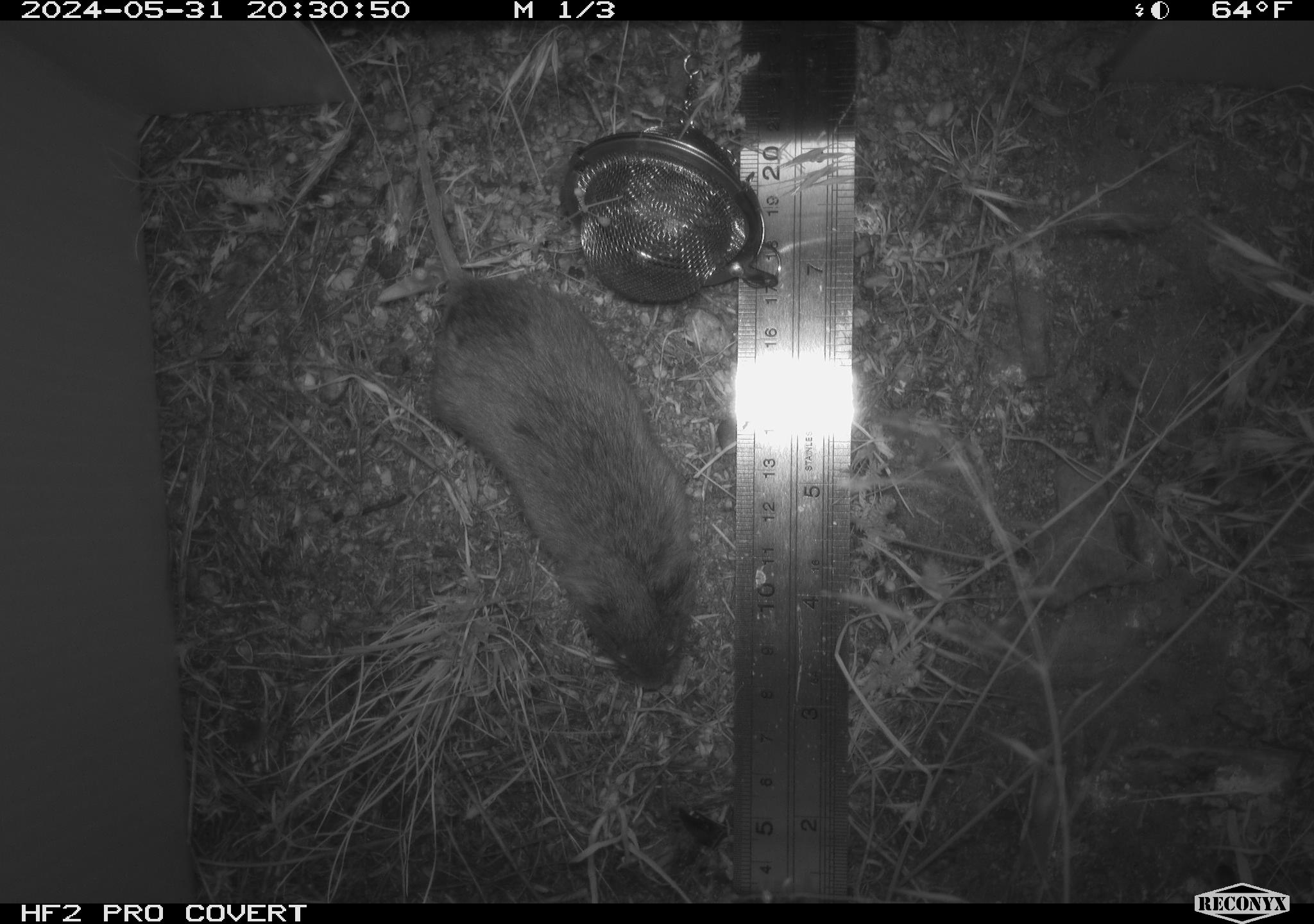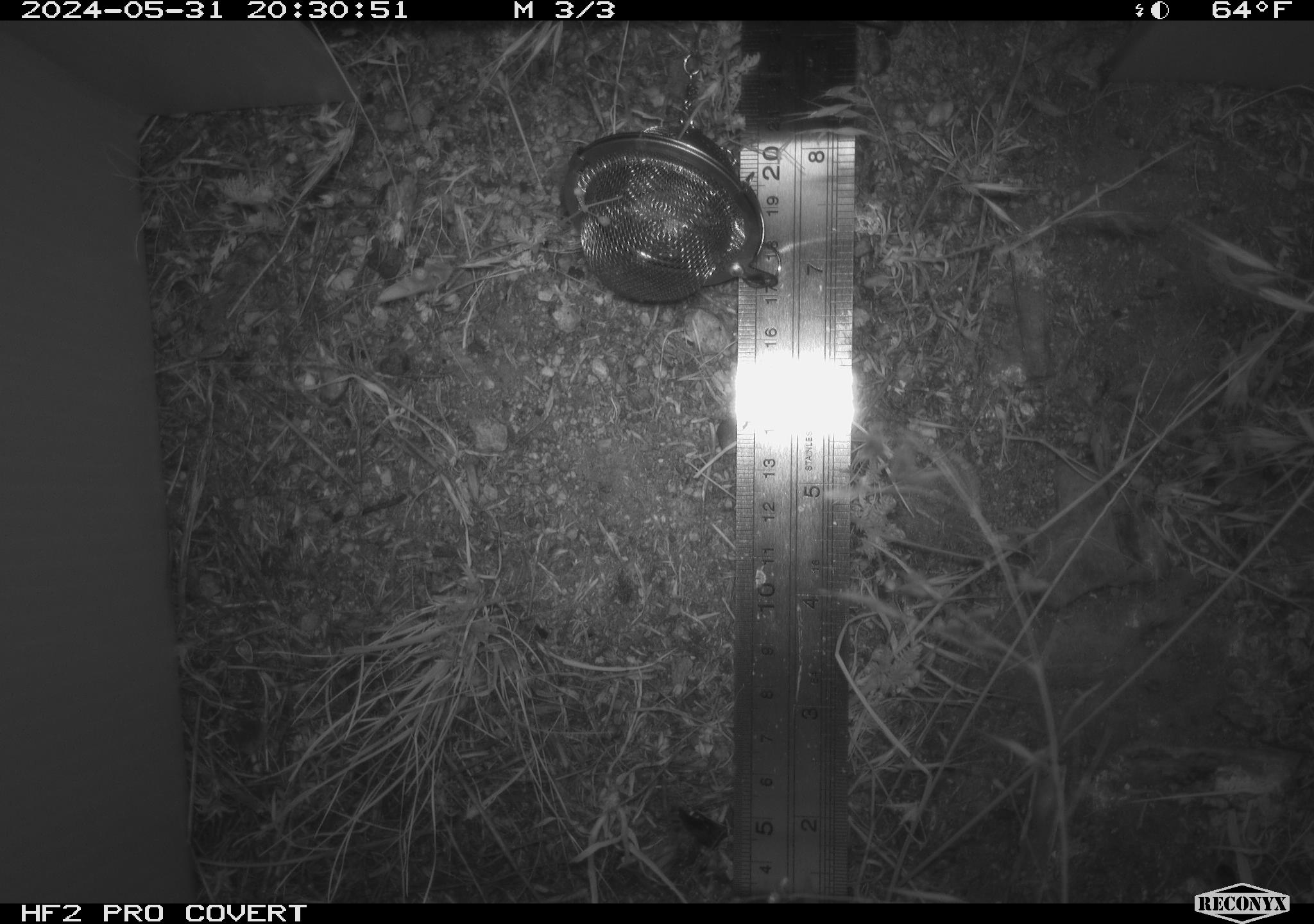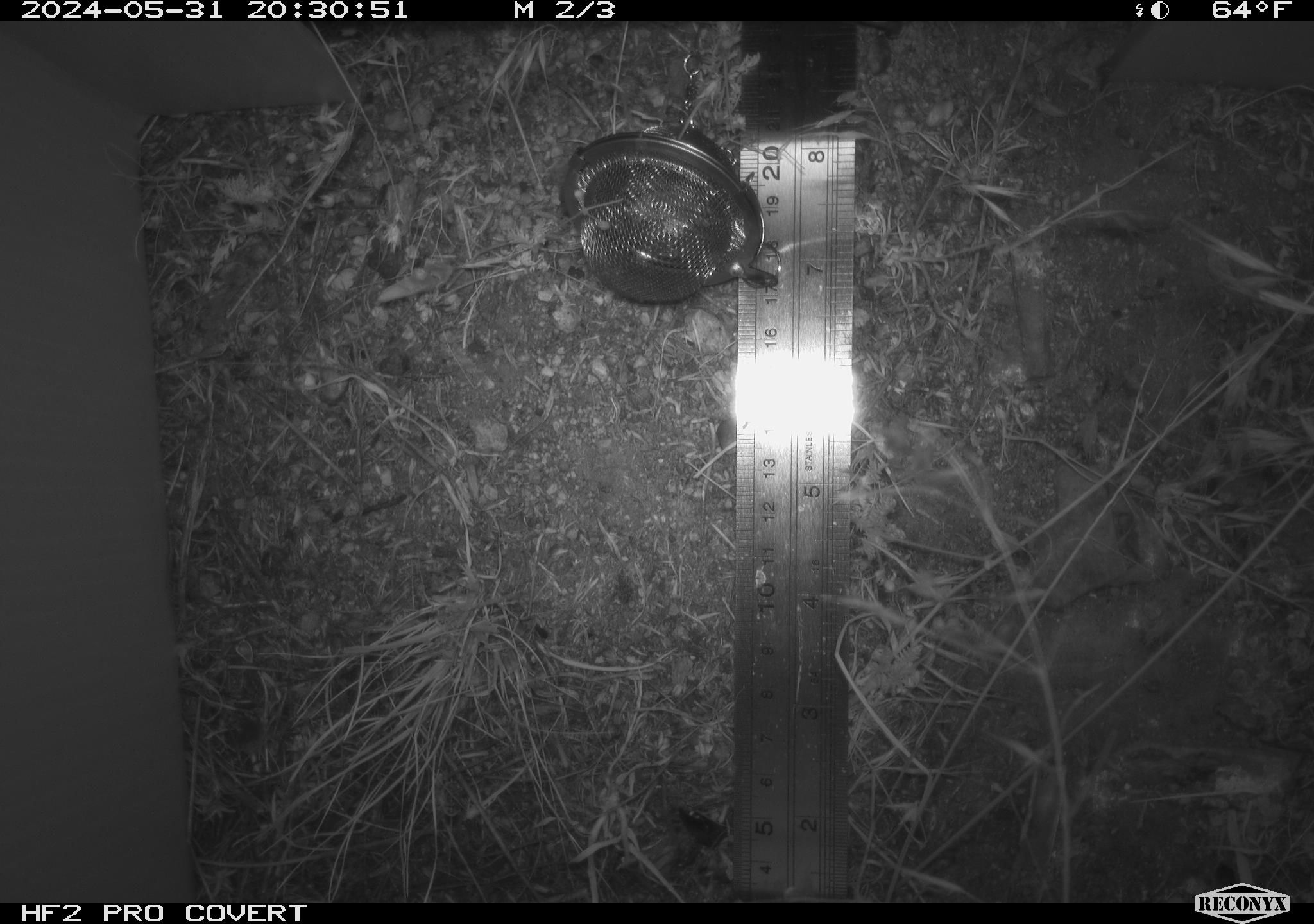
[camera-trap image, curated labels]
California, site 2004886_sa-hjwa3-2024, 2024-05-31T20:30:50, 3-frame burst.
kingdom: Animalia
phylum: Chordata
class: Mammalia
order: Rodentia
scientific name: Rodentia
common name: rodent